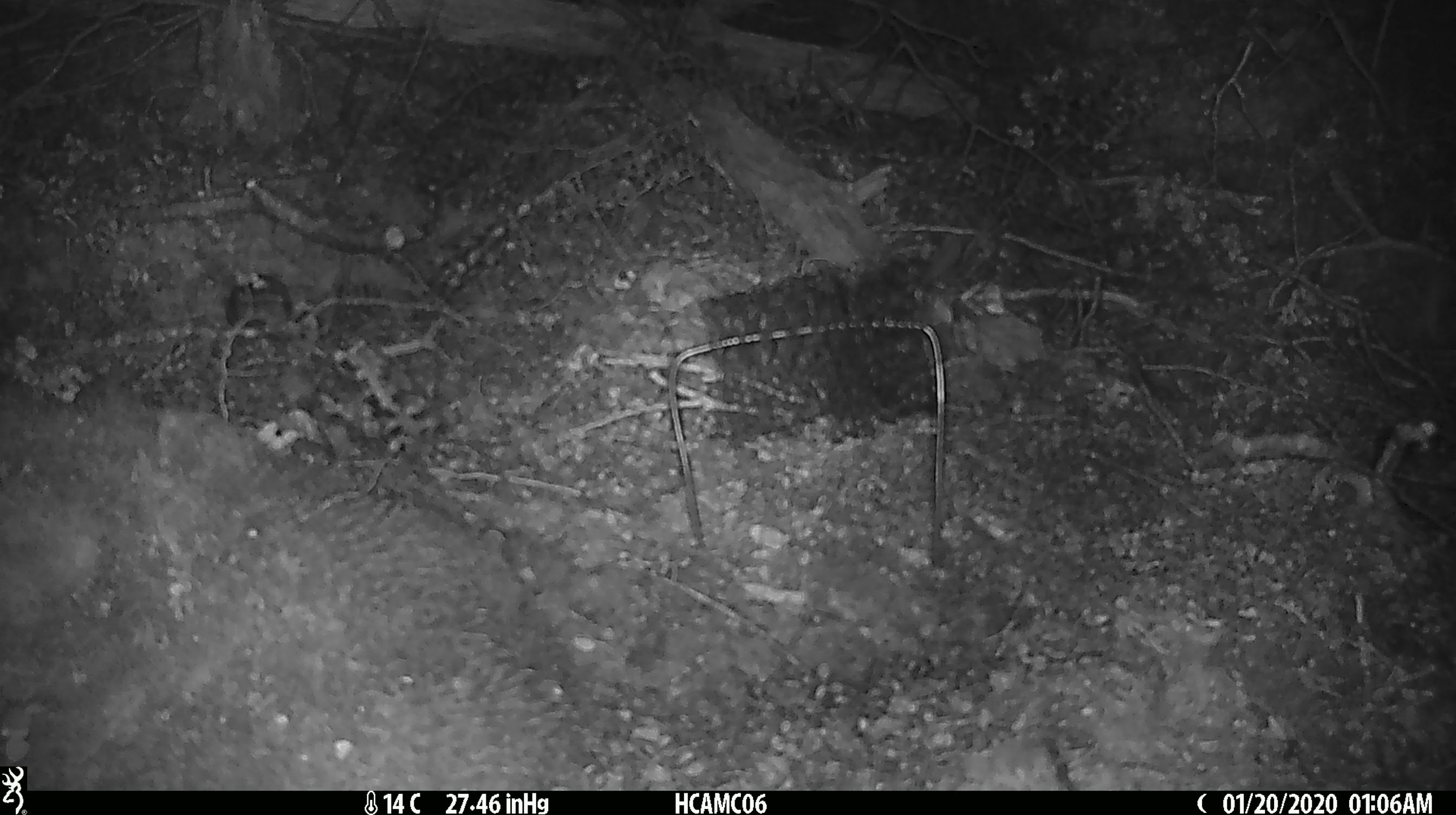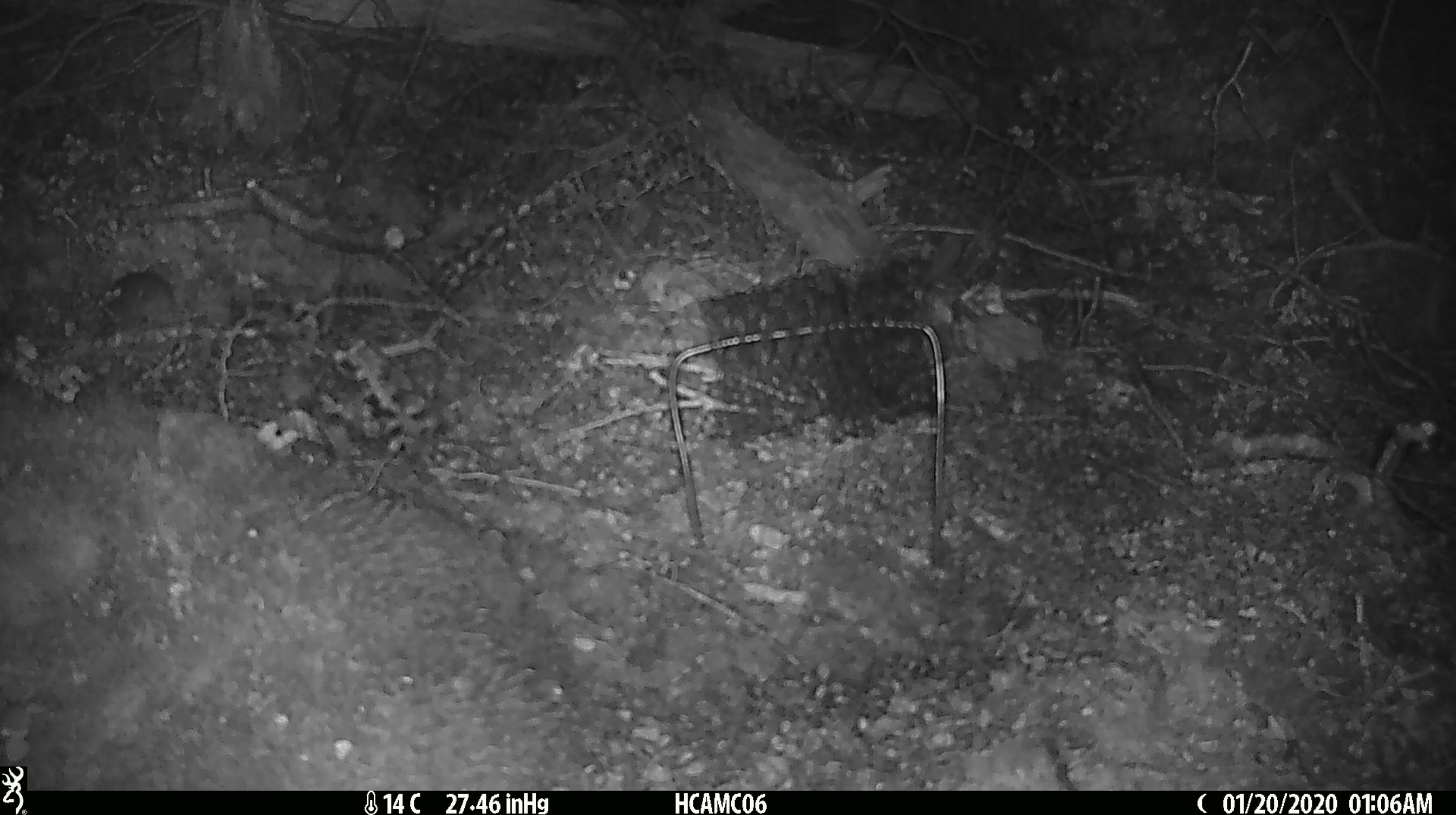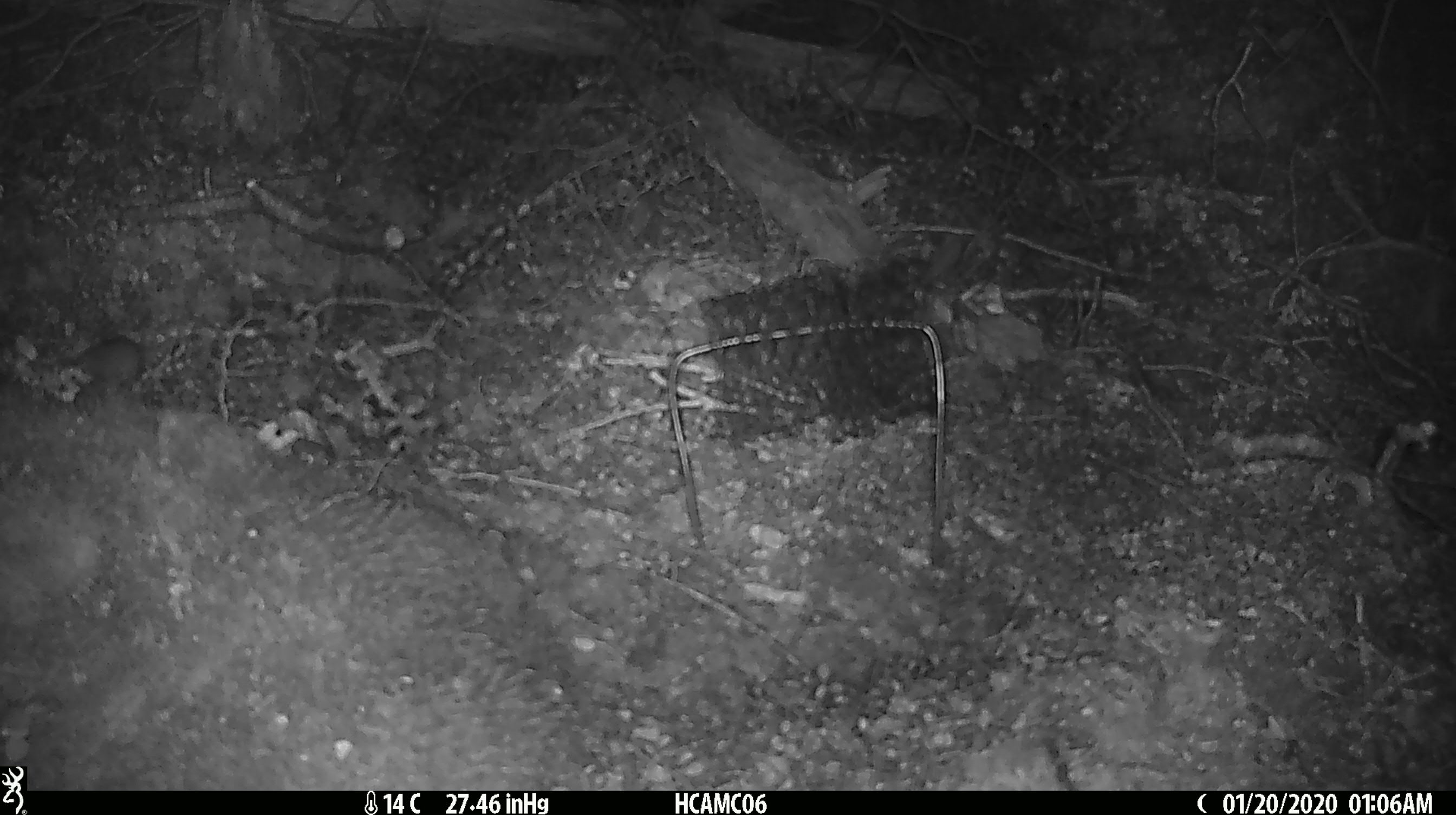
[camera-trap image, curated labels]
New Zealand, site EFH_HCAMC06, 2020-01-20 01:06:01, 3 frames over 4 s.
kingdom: Animalia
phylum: Chordata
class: Mammalia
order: Rodentia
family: Muridae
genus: Mus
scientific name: Mus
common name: mouse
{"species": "mouse (Mus)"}